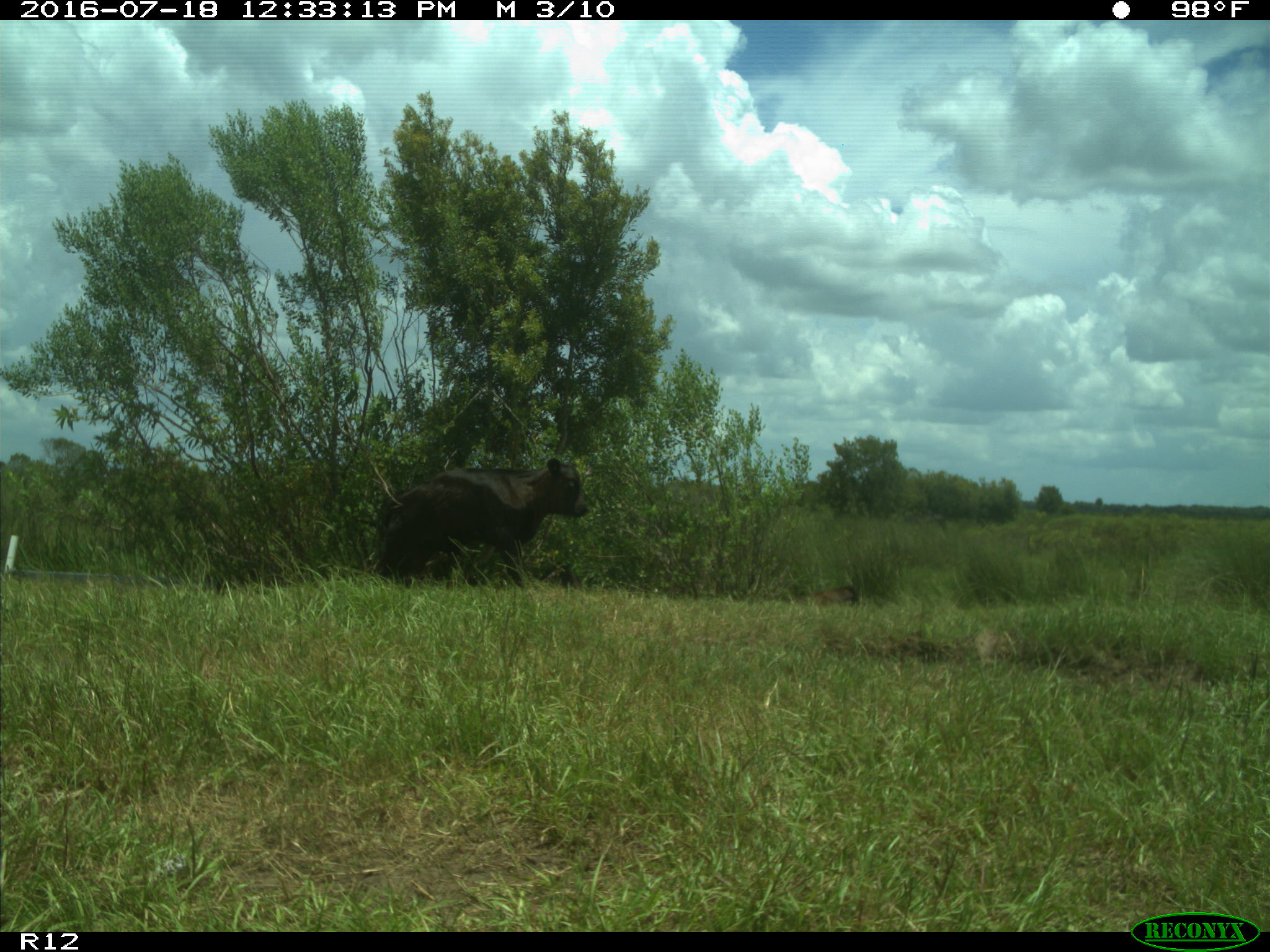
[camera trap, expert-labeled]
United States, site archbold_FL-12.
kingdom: Animalia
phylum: Chordata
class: Mammalia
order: Artiodactyla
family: Bovidae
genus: Bos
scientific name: Bos taurus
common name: domestic cow